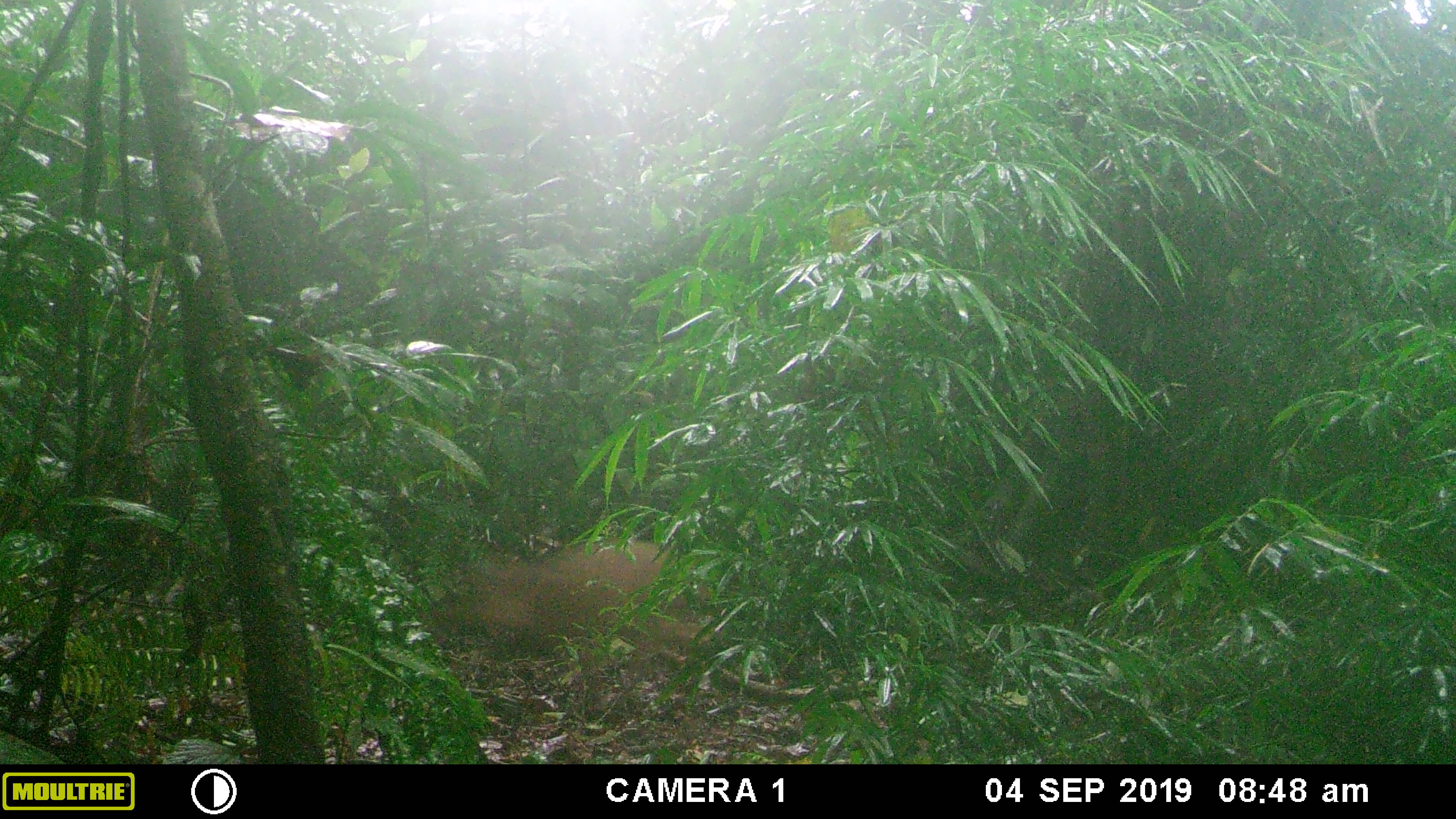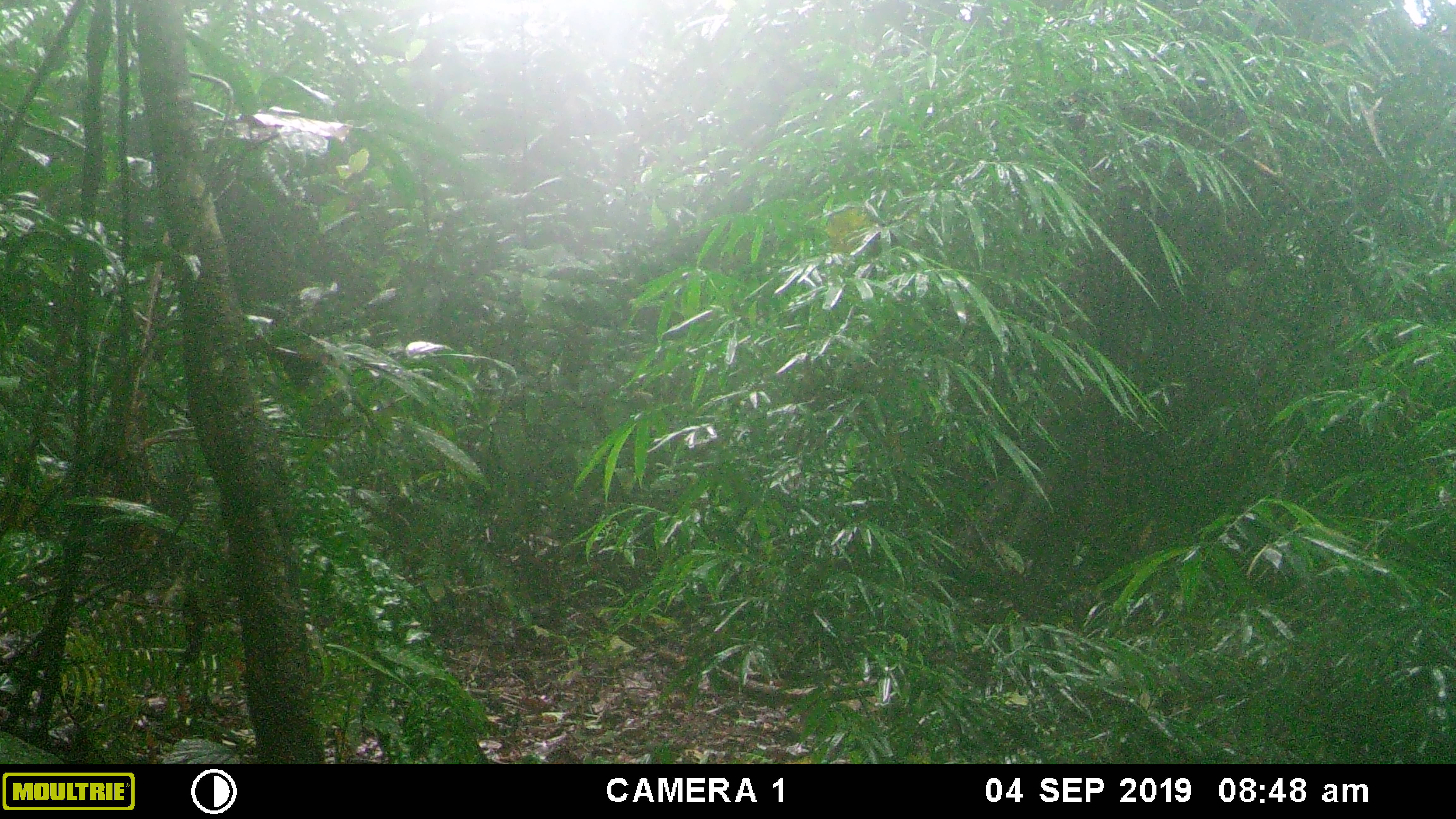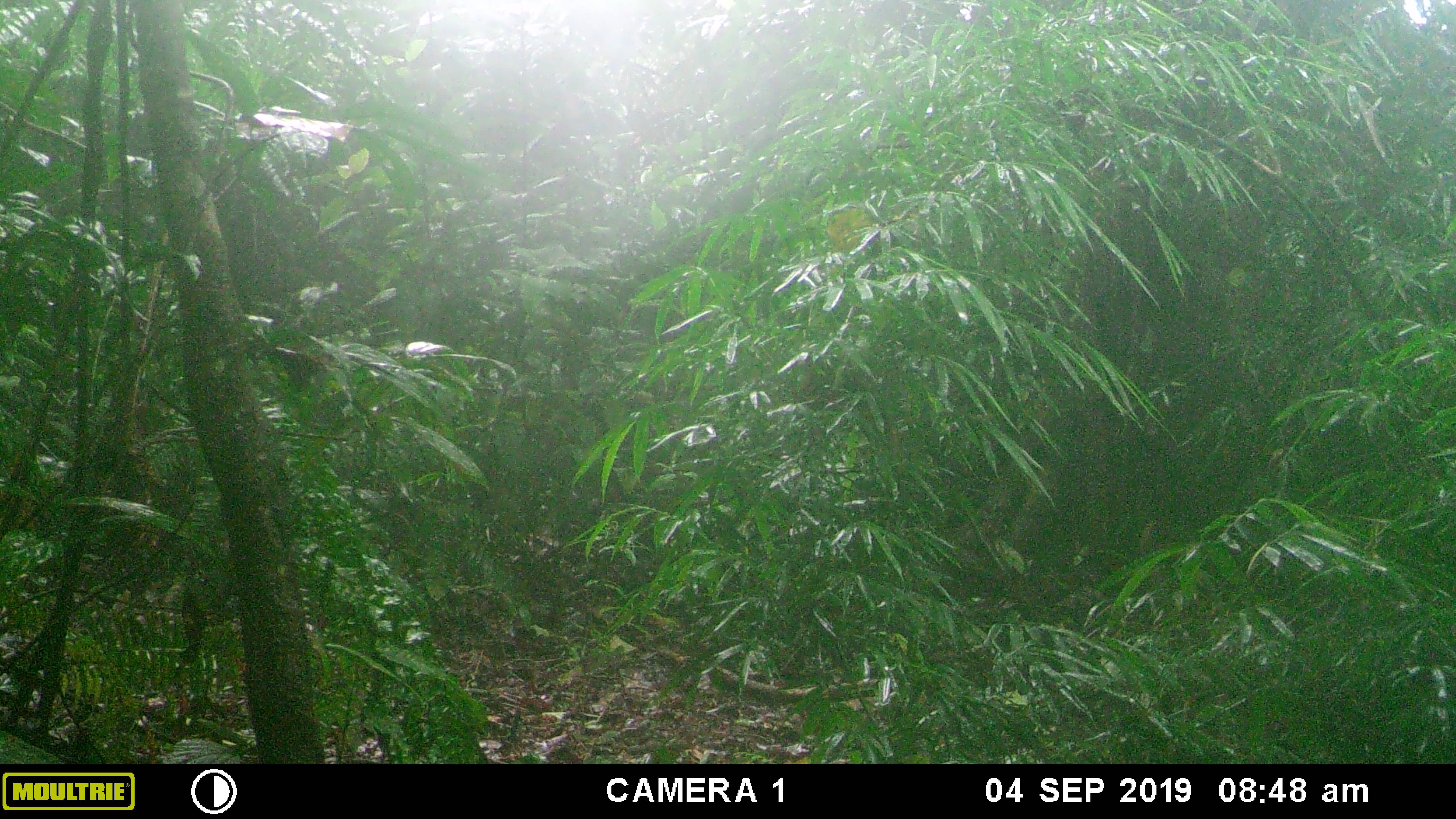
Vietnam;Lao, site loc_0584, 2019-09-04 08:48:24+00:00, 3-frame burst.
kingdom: Animalia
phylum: Chordata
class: Mammalia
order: Artiodactyla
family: Suidae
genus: Sus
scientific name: Sus scrofa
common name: eurasian wild pig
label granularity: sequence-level